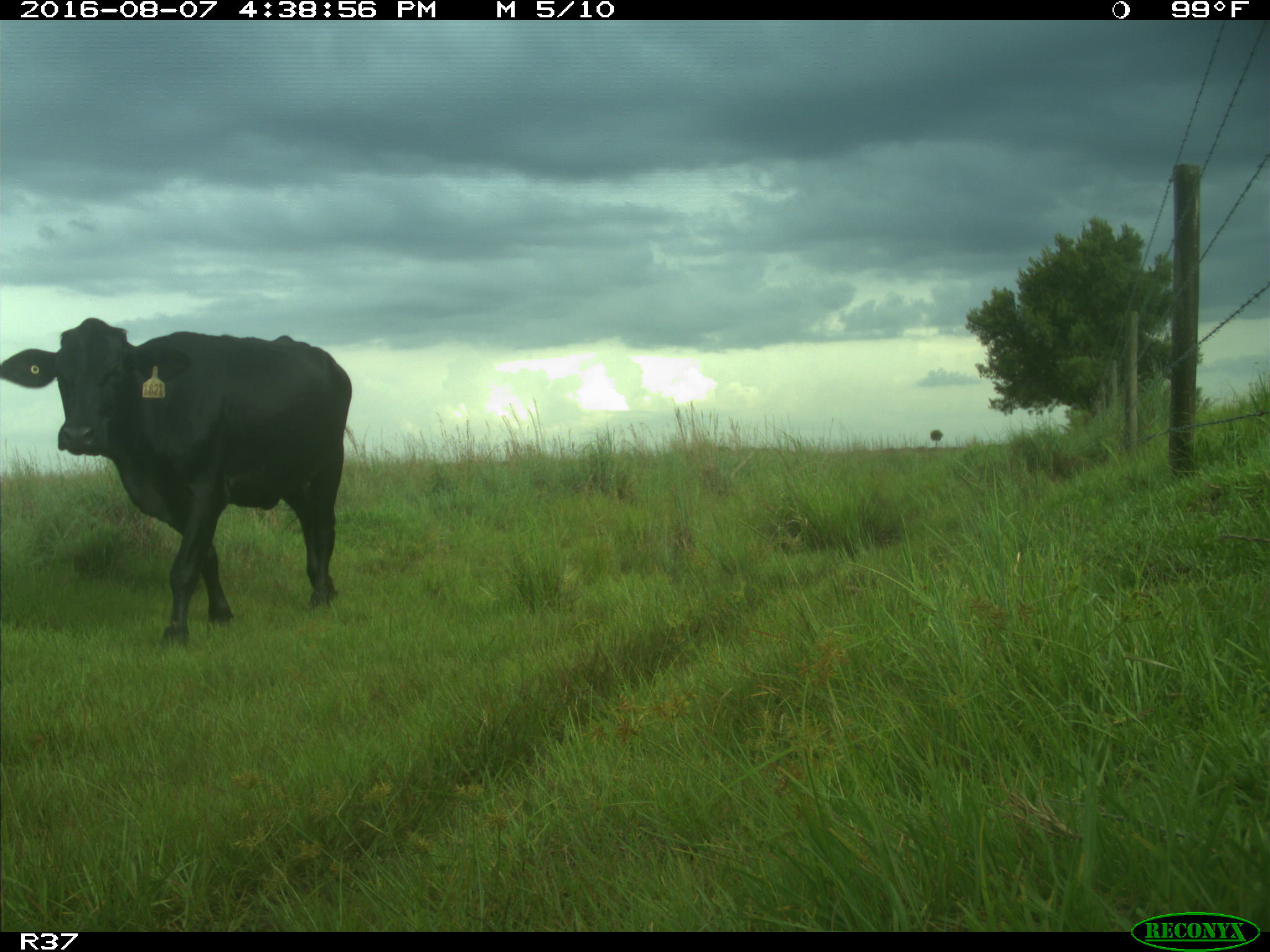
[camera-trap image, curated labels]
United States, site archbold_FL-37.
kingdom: Animalia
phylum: Chordata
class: Mammalia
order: Artiodactyla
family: Bovidae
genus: Bos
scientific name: Bos taurus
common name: domestic cow